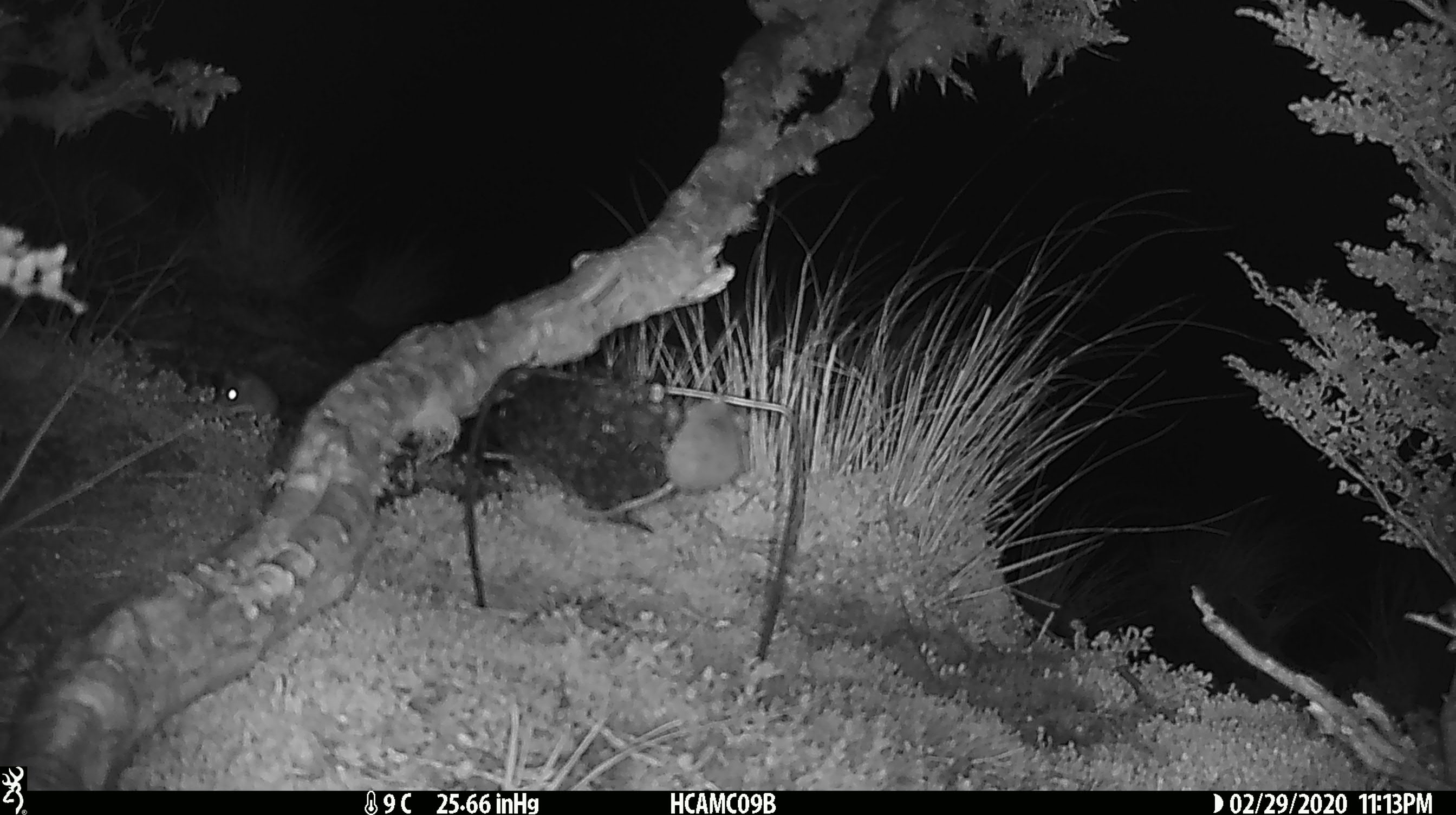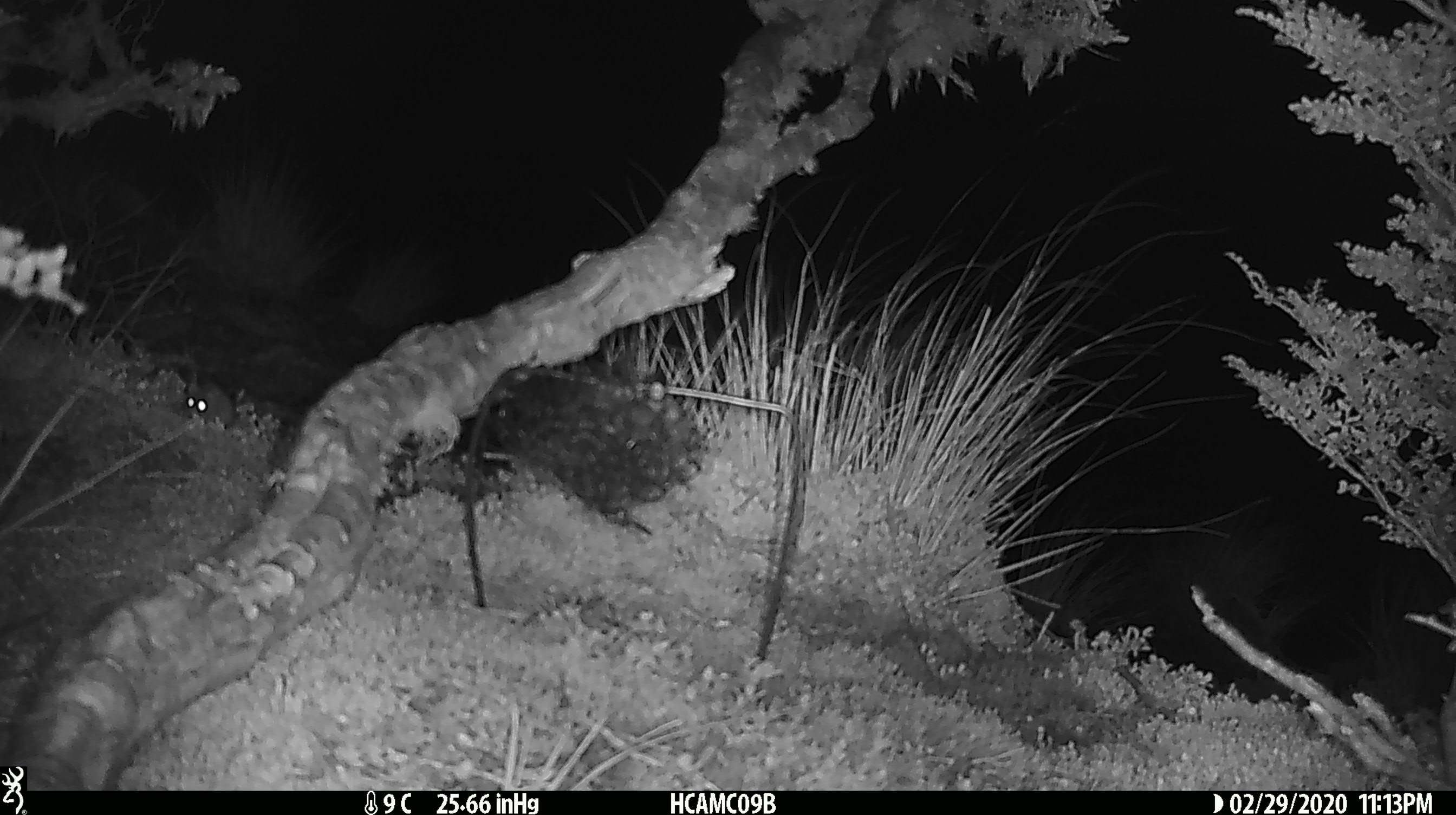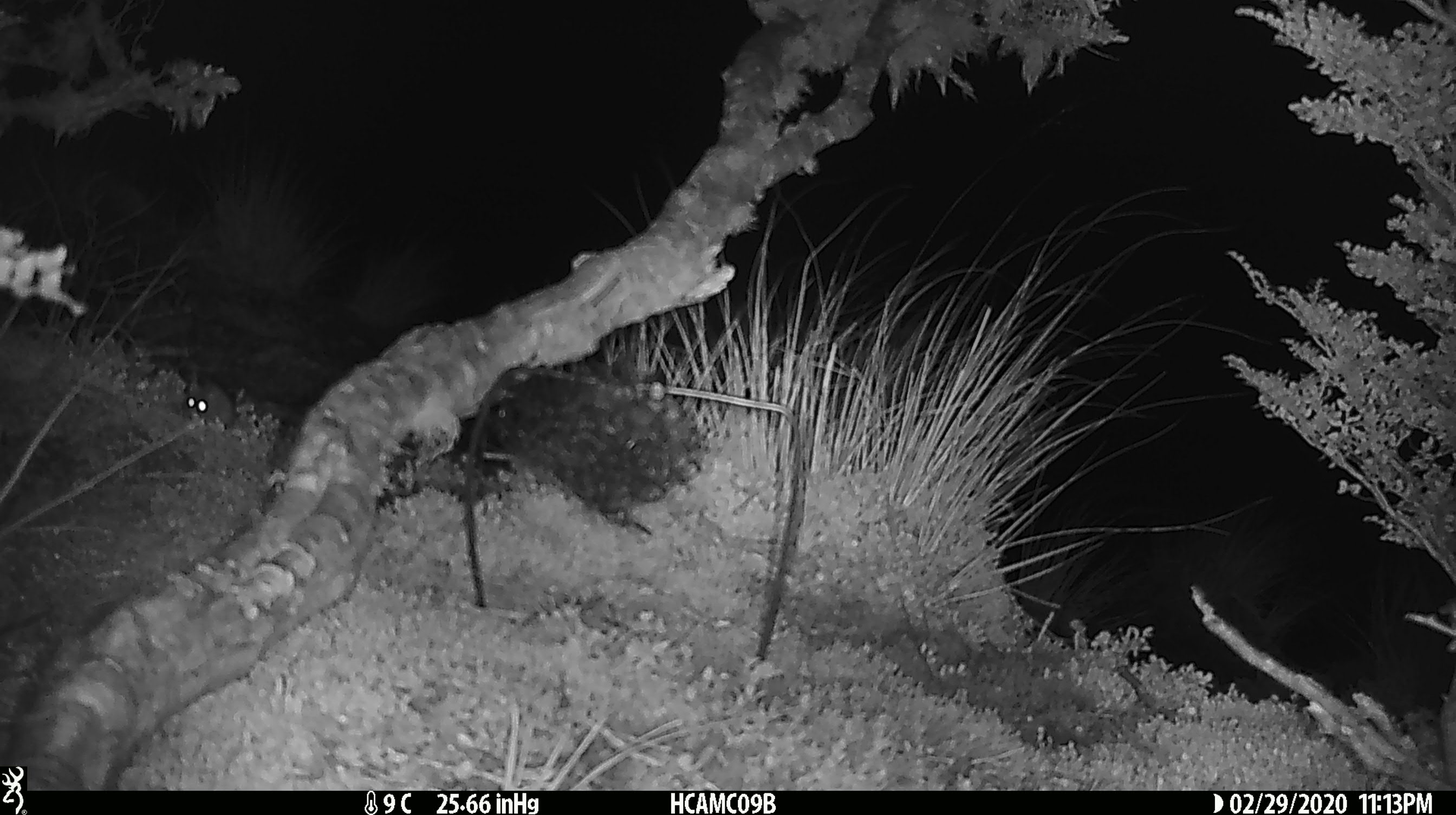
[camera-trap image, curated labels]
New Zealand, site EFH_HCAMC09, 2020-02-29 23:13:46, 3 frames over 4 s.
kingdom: Animalia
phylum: Chordata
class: Mammalia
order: Rodentia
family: Muridae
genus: Mus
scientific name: Mus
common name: mouse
Mouse (Mus).